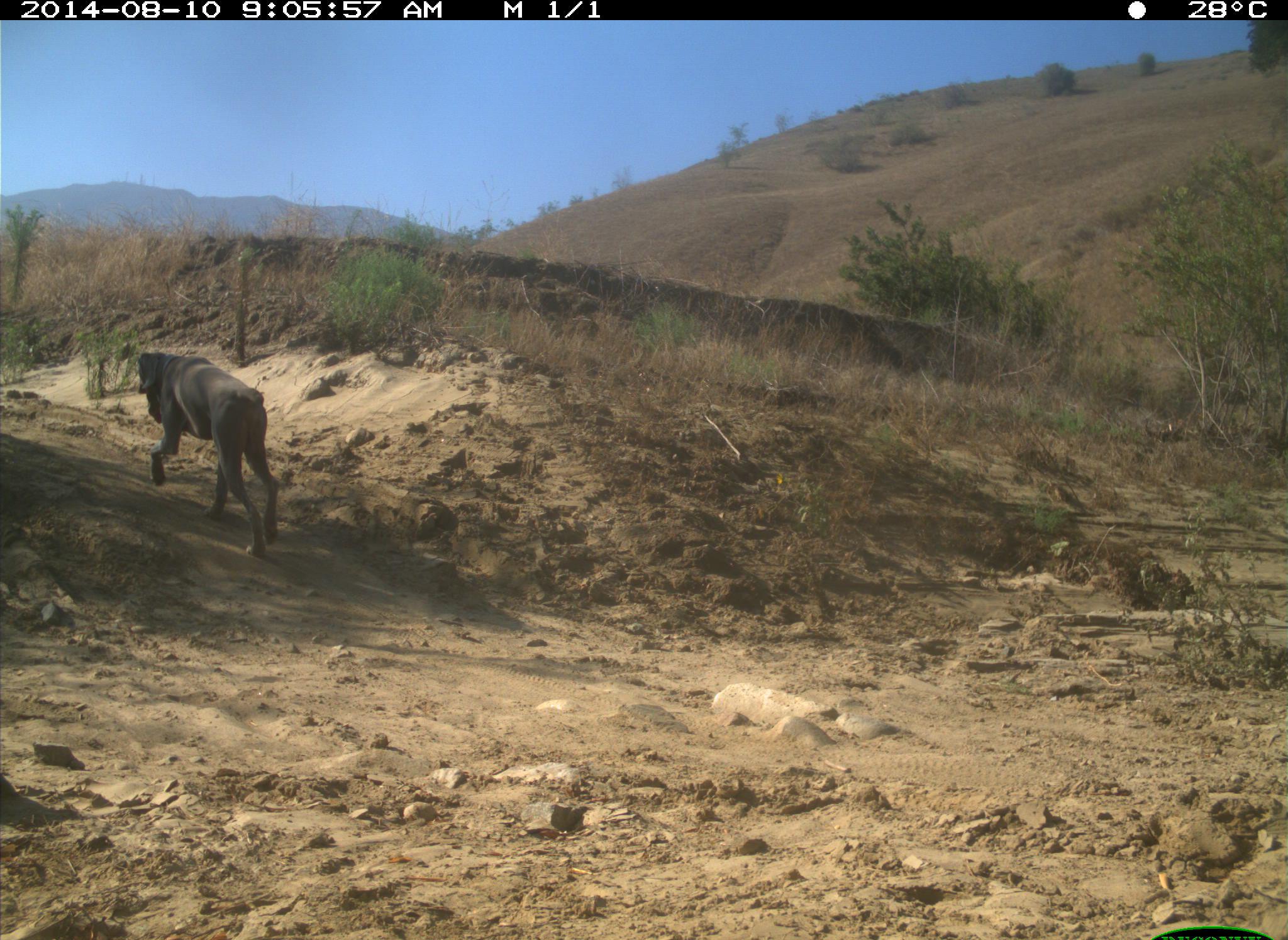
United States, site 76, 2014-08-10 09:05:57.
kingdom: Animalia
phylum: Chordata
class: Mammalia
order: Carnivora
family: Canidae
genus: Canis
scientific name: Canis familiaris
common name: domestic dog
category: dog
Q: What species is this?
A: Dog (domestic dog) (Canis familiaris).